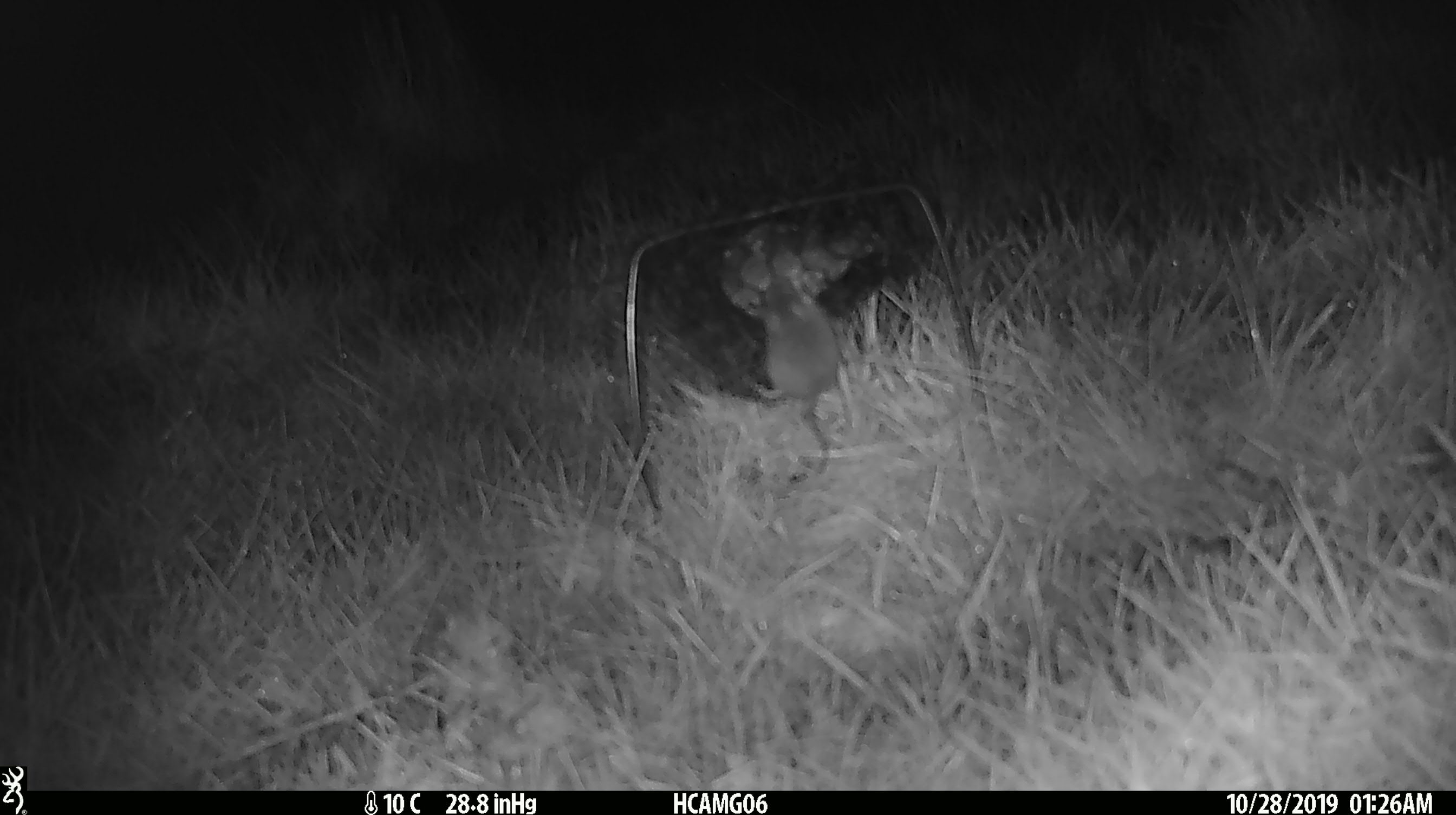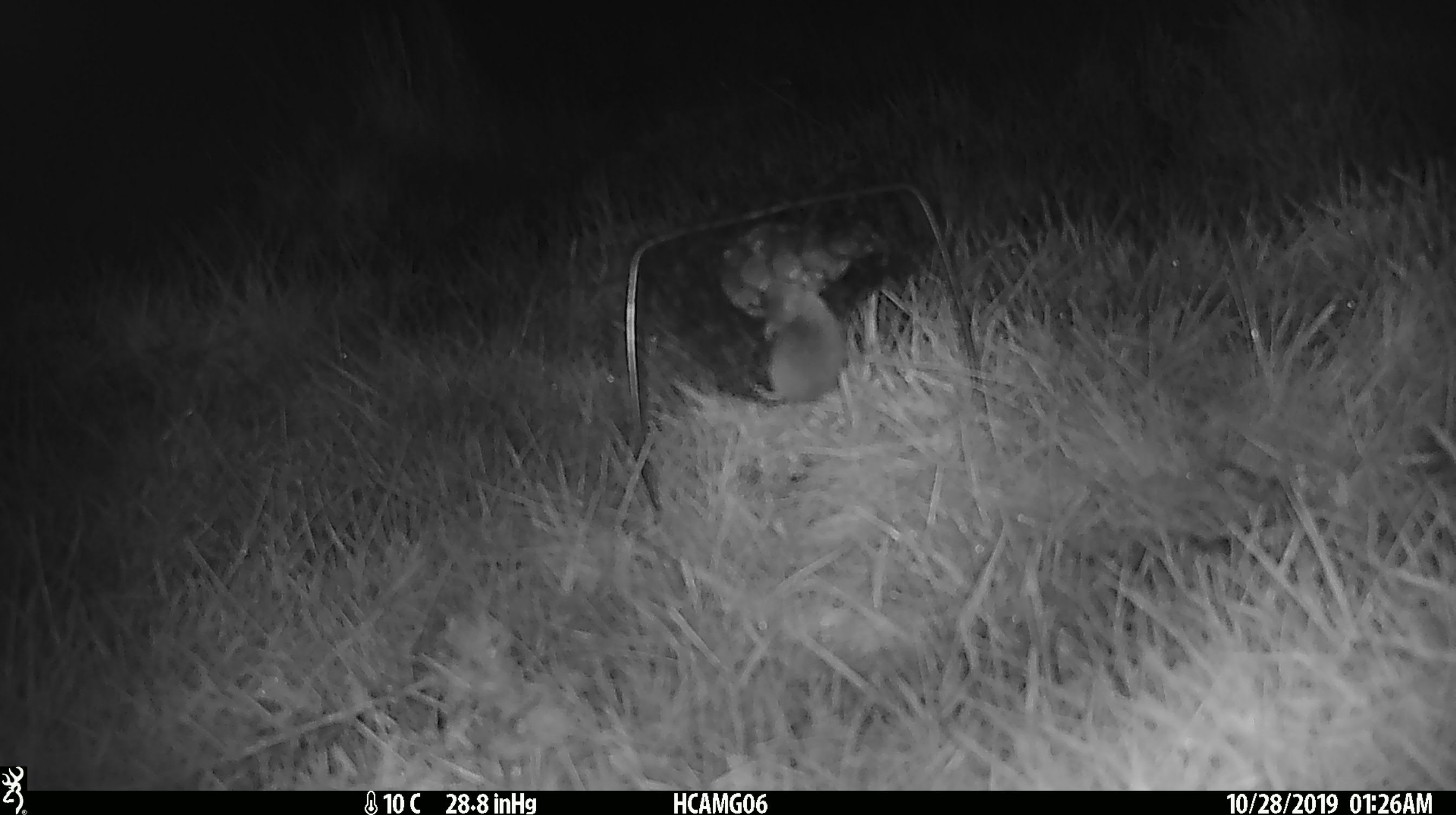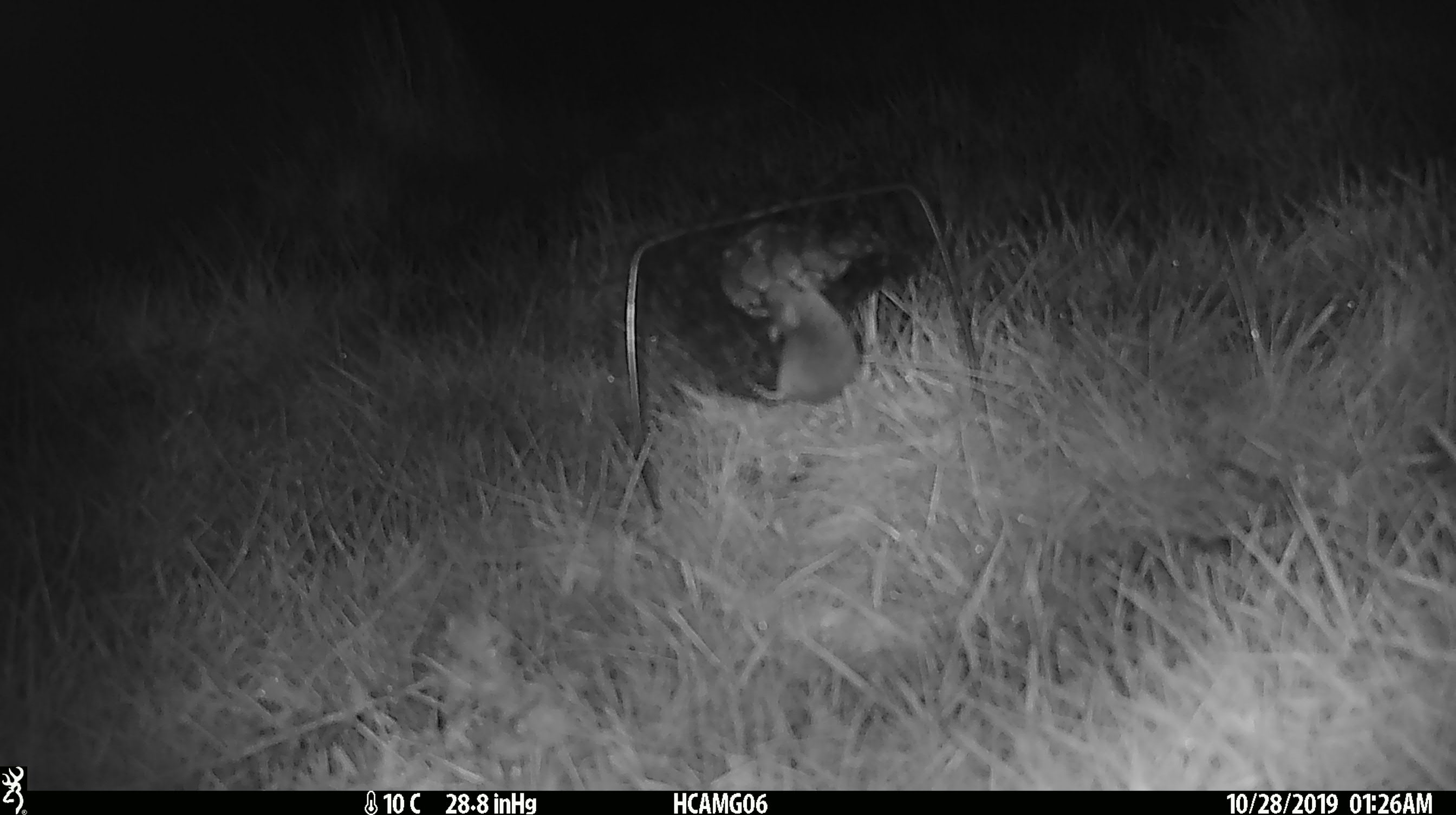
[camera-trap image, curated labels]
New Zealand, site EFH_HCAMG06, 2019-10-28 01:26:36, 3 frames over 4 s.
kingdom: Animalia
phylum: Chordata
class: Mammalia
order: Rodentia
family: Muridae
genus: Mus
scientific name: Mus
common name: mouse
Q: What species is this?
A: Mouse (Mus).